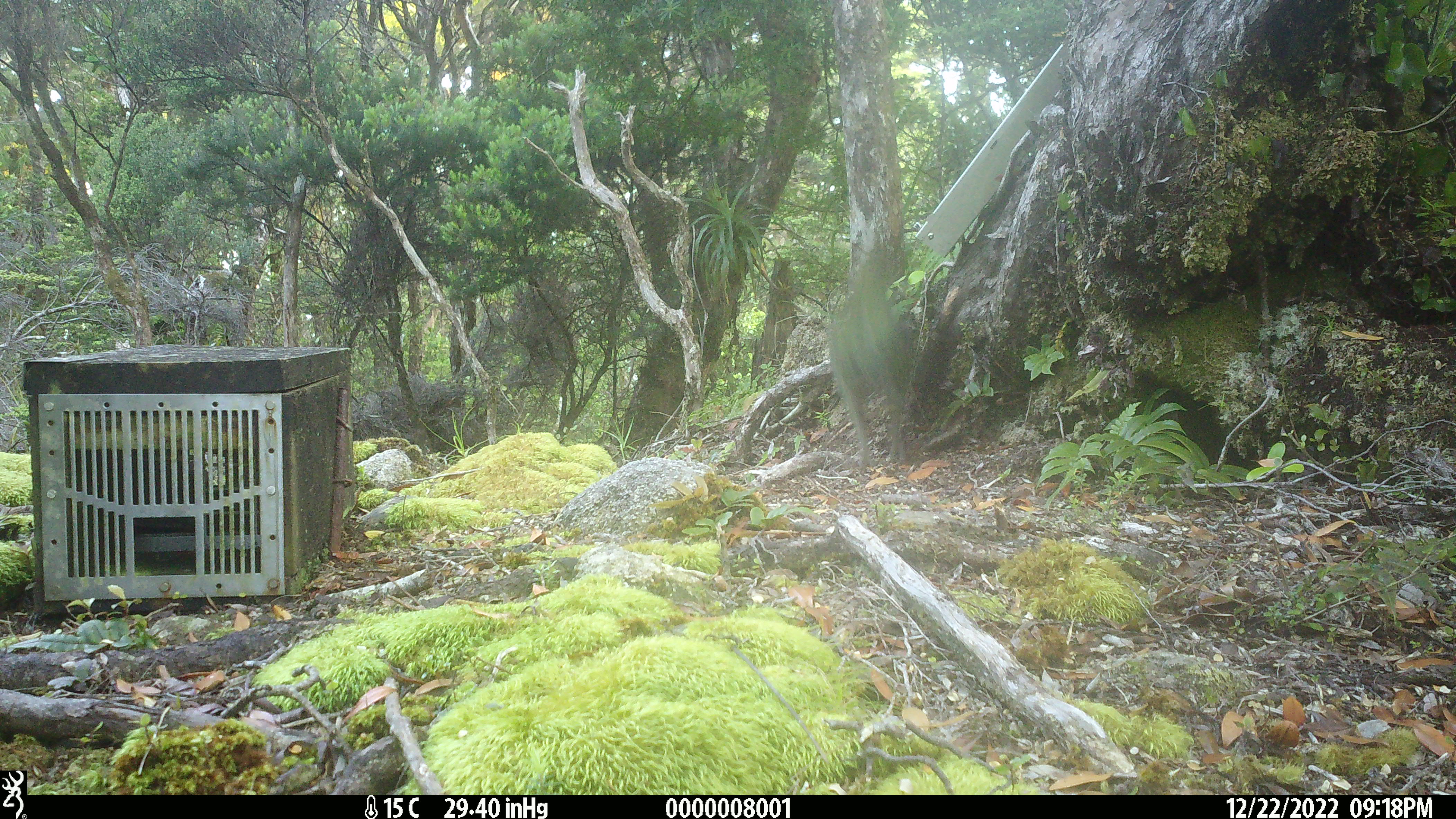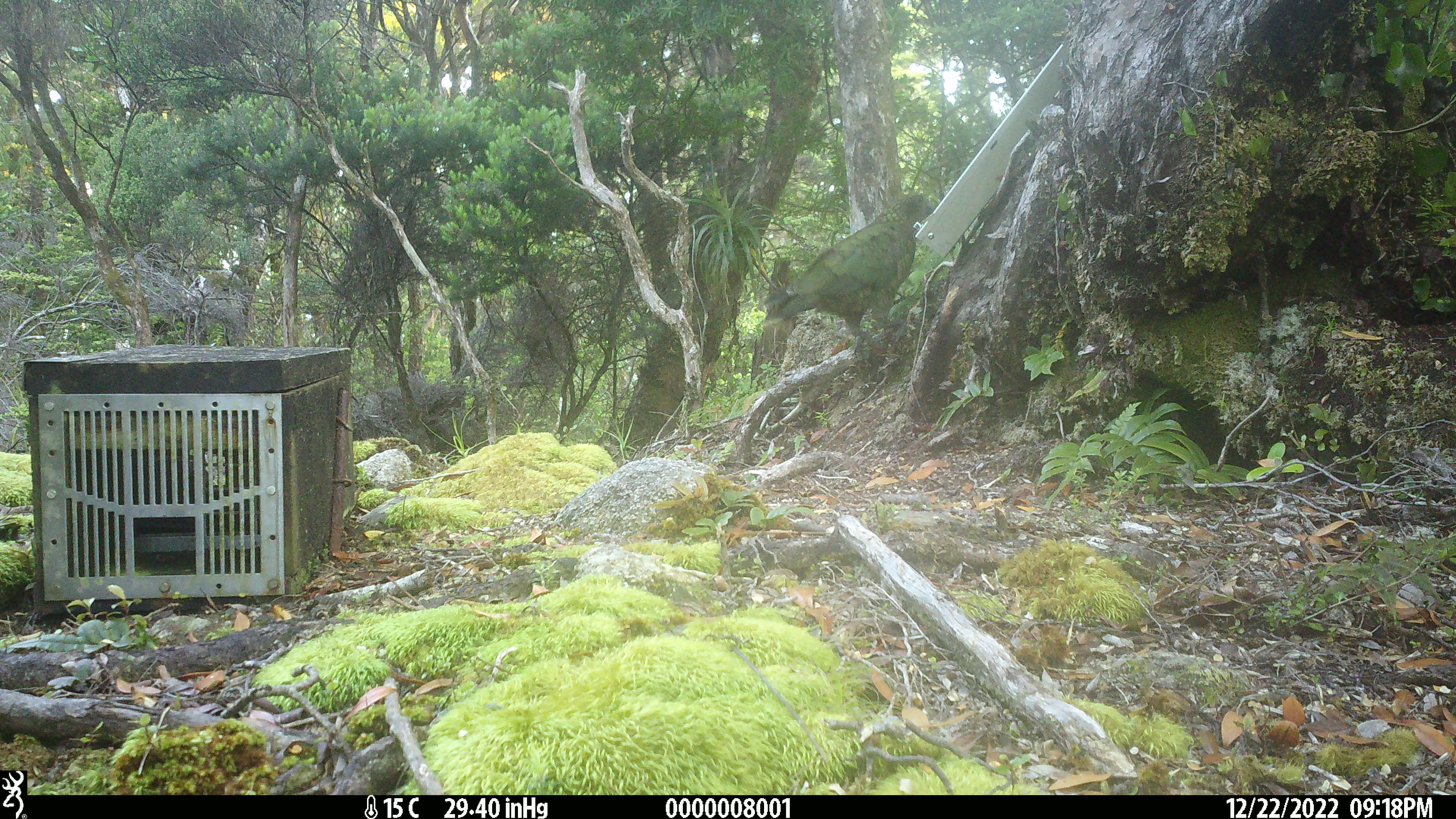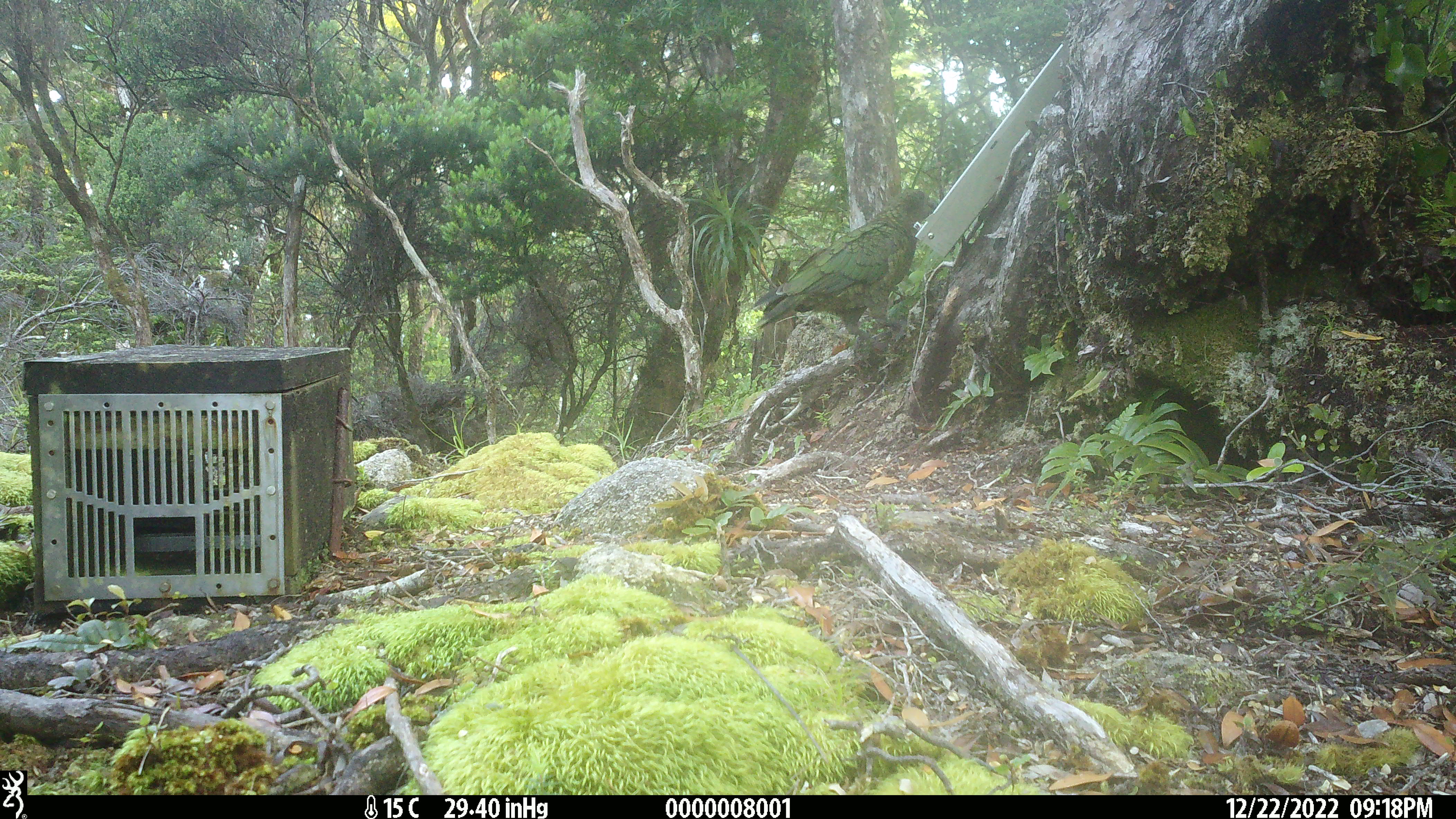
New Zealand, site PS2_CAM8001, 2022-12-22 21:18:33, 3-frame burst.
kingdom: Animalia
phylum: Chordata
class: Aves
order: Psittaciformes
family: Strigopidae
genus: Nestor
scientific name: Nestor notabilis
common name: kea